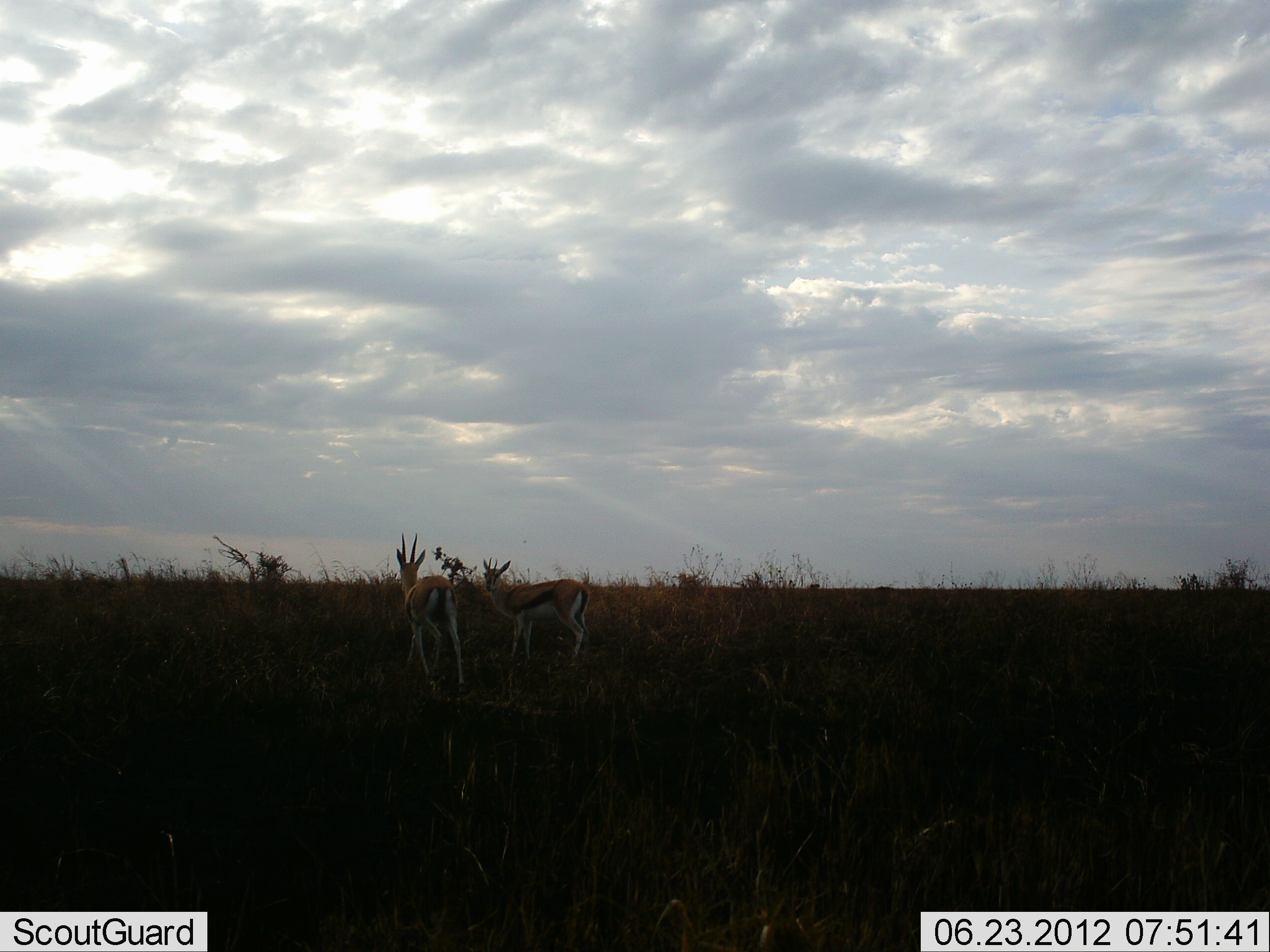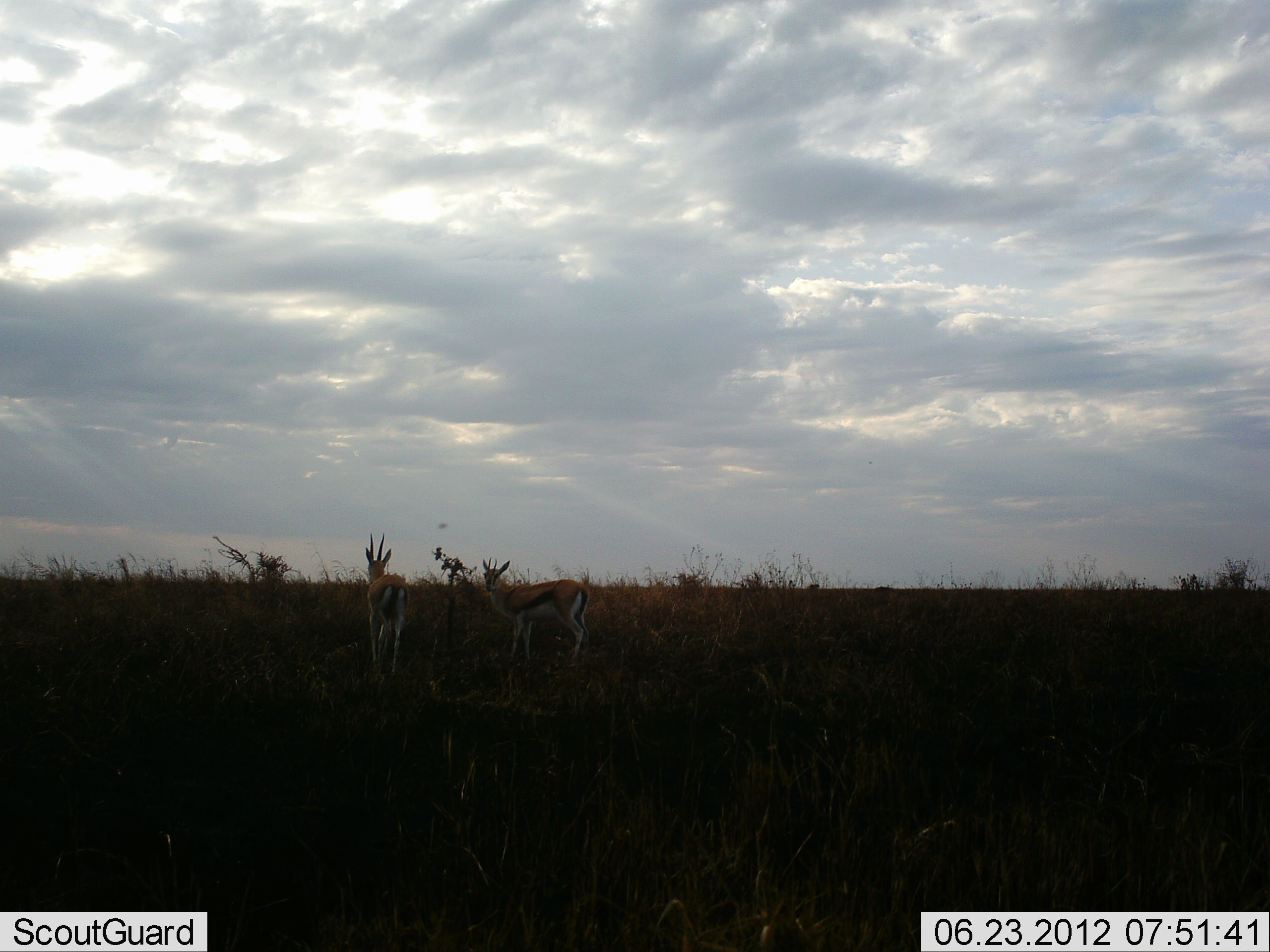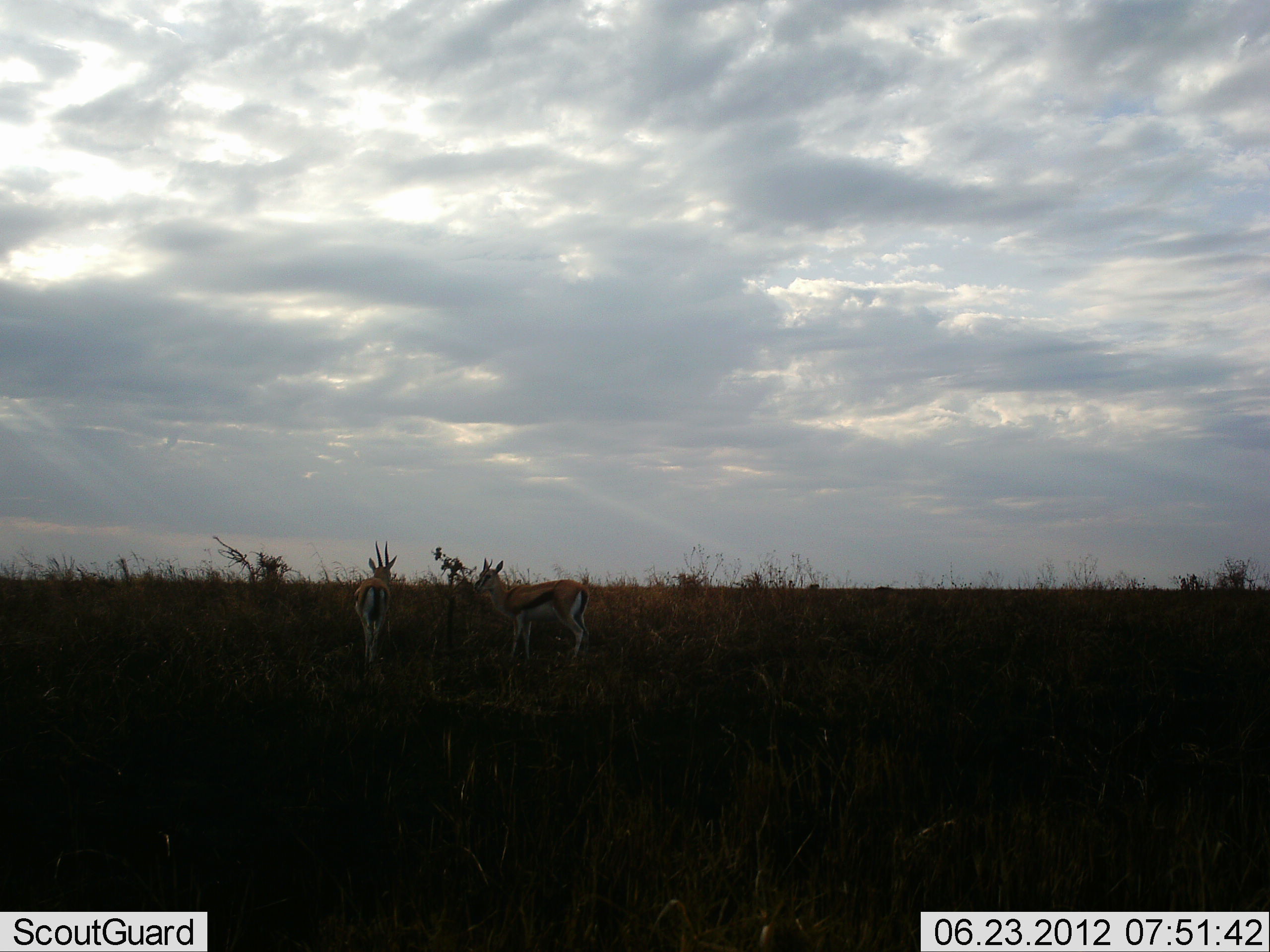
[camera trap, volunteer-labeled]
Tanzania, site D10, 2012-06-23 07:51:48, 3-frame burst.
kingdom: Animalia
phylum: Chordata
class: Mammalia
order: Artiodactyla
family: Bovidae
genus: Eudorcas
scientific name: Eudorcas thomsonii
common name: thomson's gazelle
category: gazellethomsons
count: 2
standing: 90%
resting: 0%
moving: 60%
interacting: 0%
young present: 0%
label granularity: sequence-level